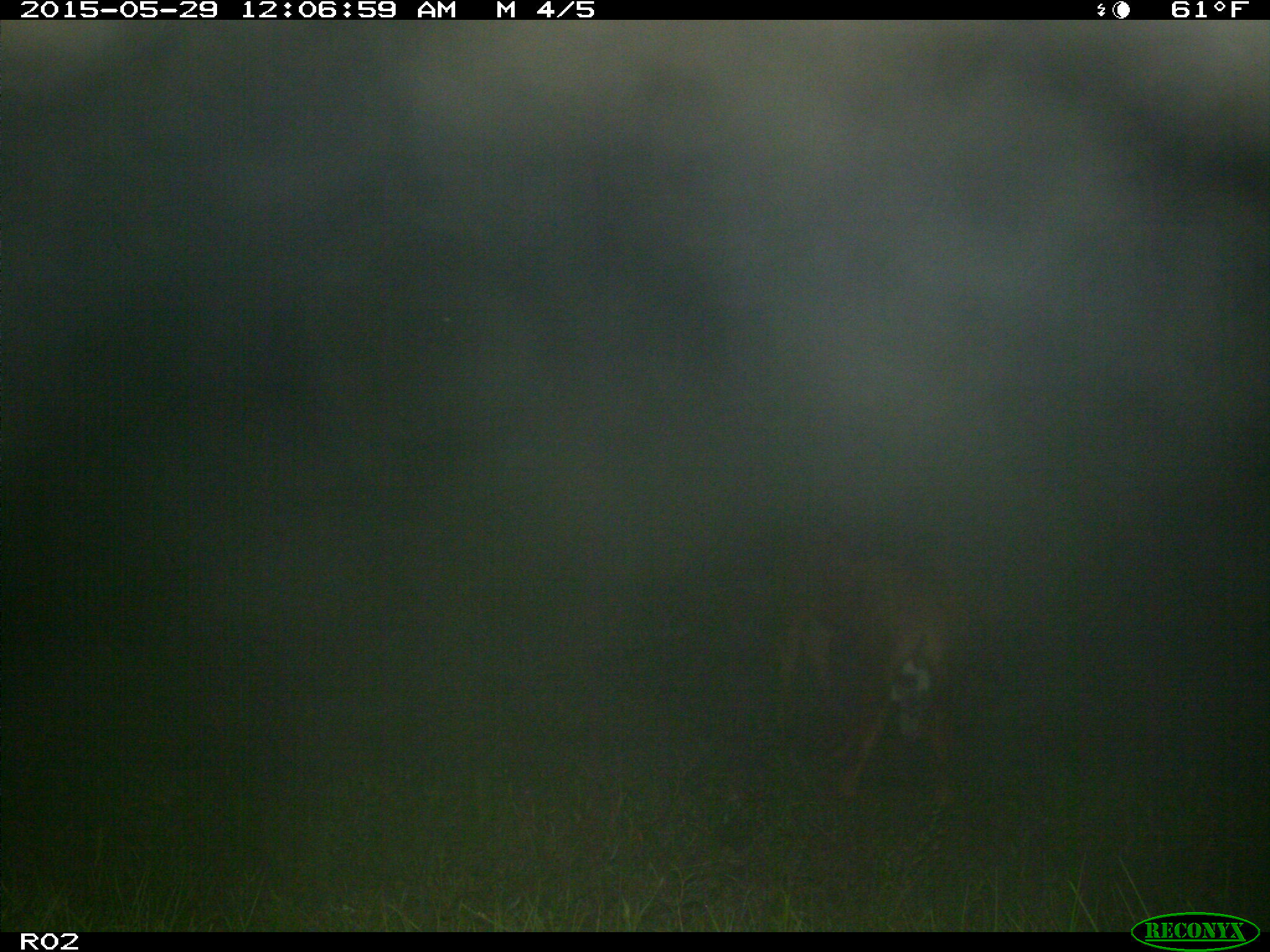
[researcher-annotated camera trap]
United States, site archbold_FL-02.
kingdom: Animalia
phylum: Chordata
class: Mammalia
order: Artiodactyla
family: Bovidae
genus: Bos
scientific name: Bos taurus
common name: domestic cow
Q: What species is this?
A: Bos taurus (domestic cow).